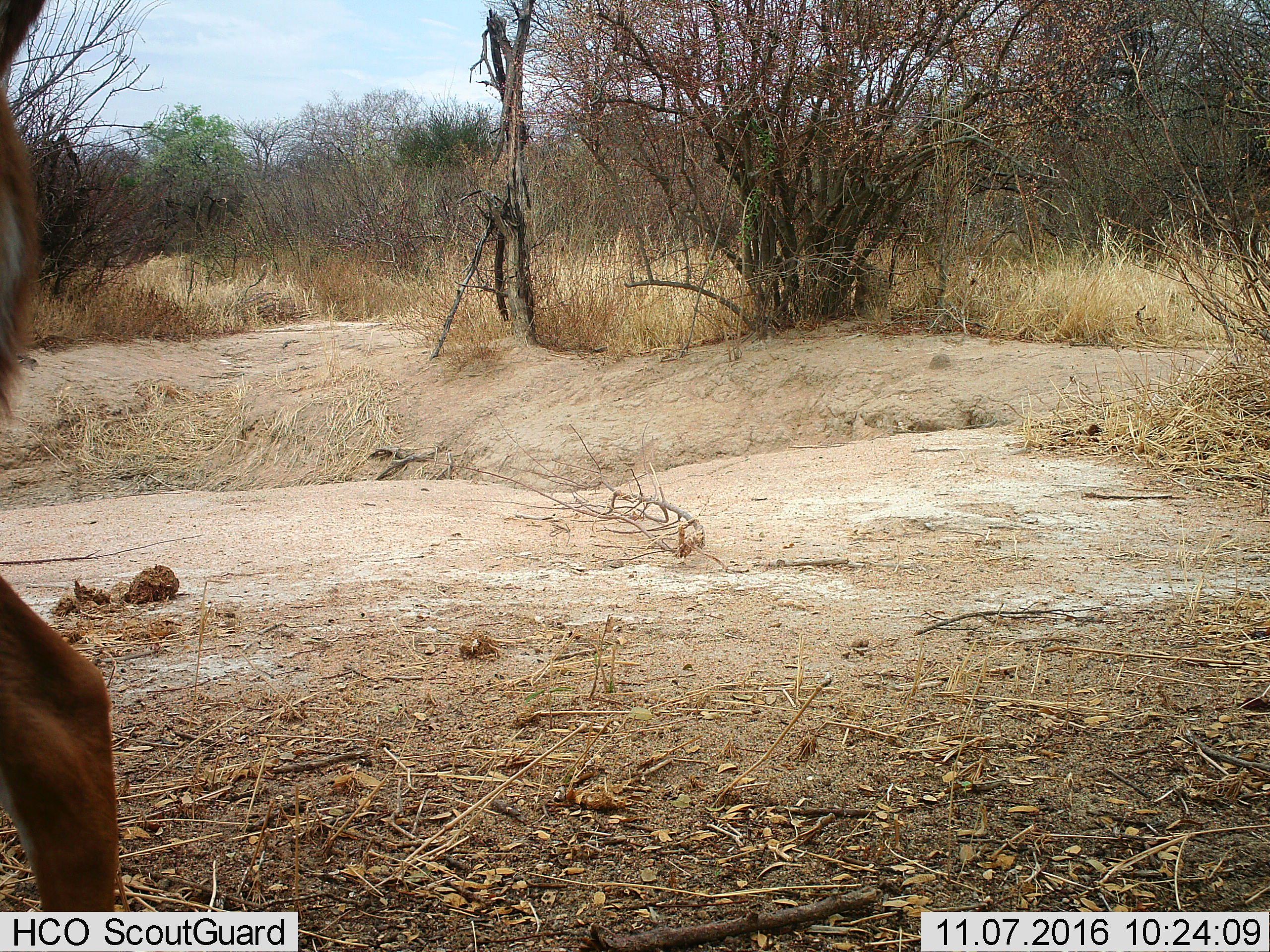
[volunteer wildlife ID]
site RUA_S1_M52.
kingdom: Animalia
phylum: Chordata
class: Mammalia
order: Artiodactyla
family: Bovidae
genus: Aepyceros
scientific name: Aepyceros melampus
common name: impala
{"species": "impala (Aepyceros melampus)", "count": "1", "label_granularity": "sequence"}